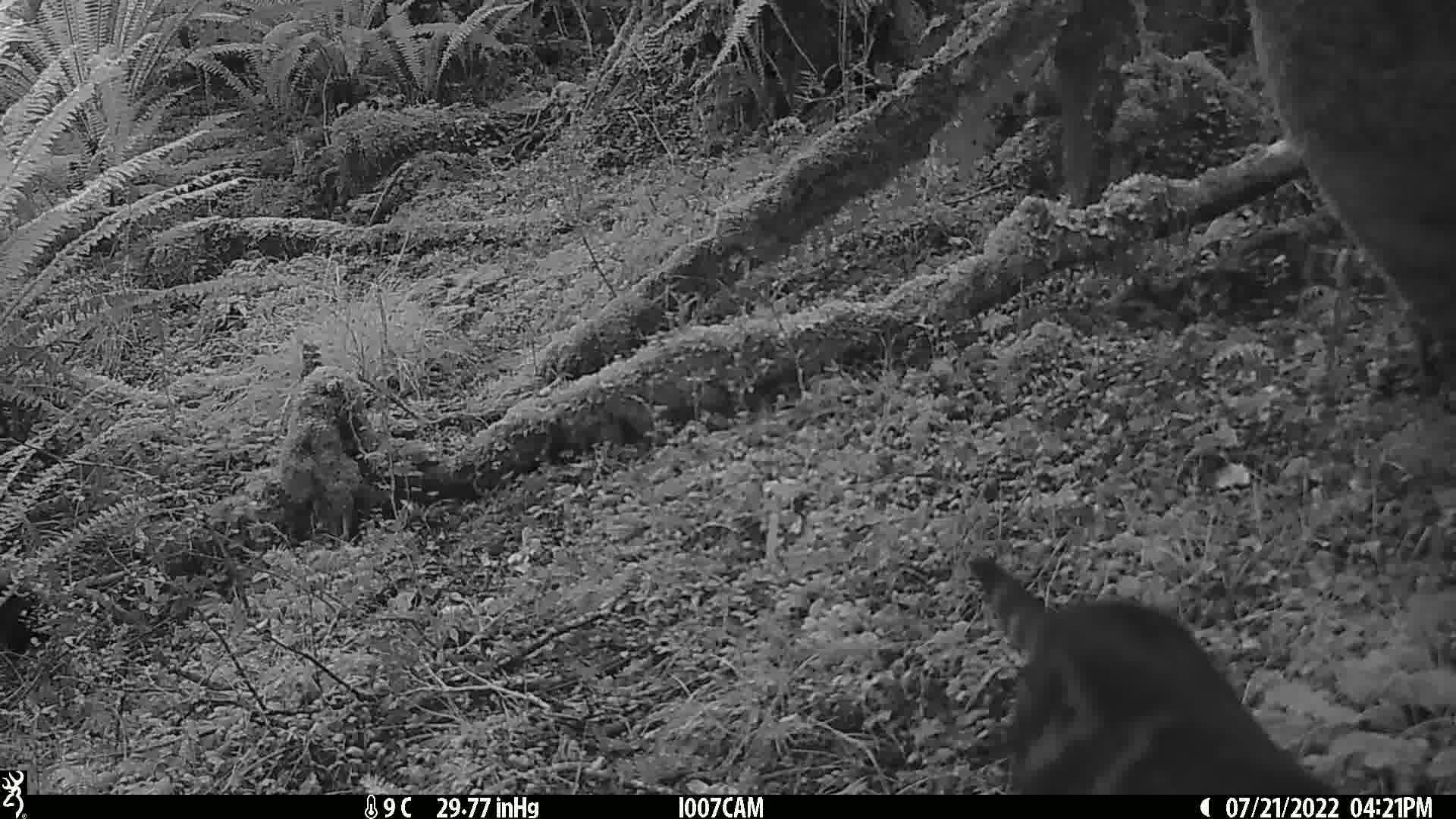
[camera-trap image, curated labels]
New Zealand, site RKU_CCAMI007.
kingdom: Animalia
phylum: Chordata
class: Mammalia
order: Carnivora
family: Felidae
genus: Felis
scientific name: Felis catus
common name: domestic cat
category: cat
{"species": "cat (domestic cat) (Felis catus)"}